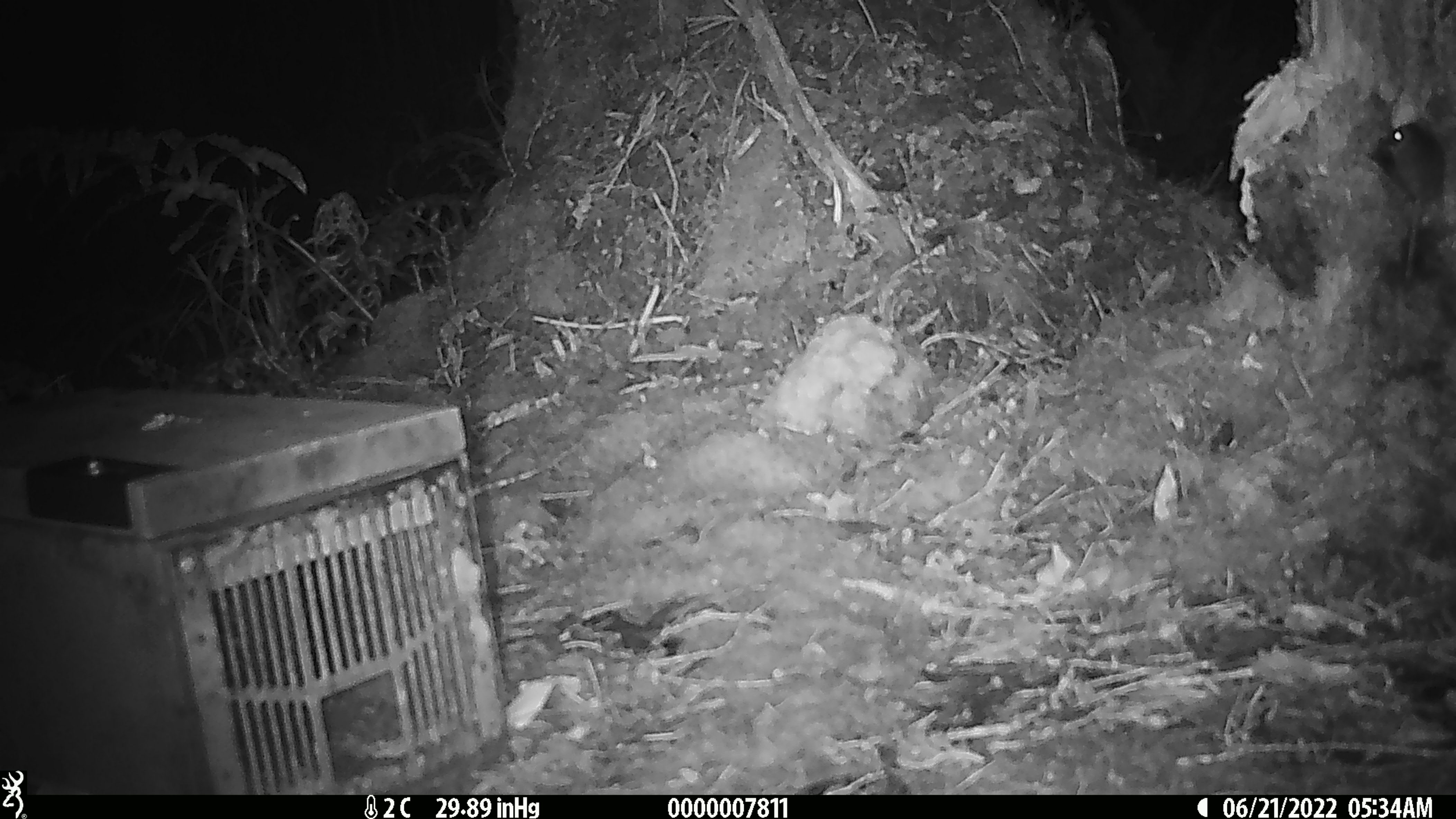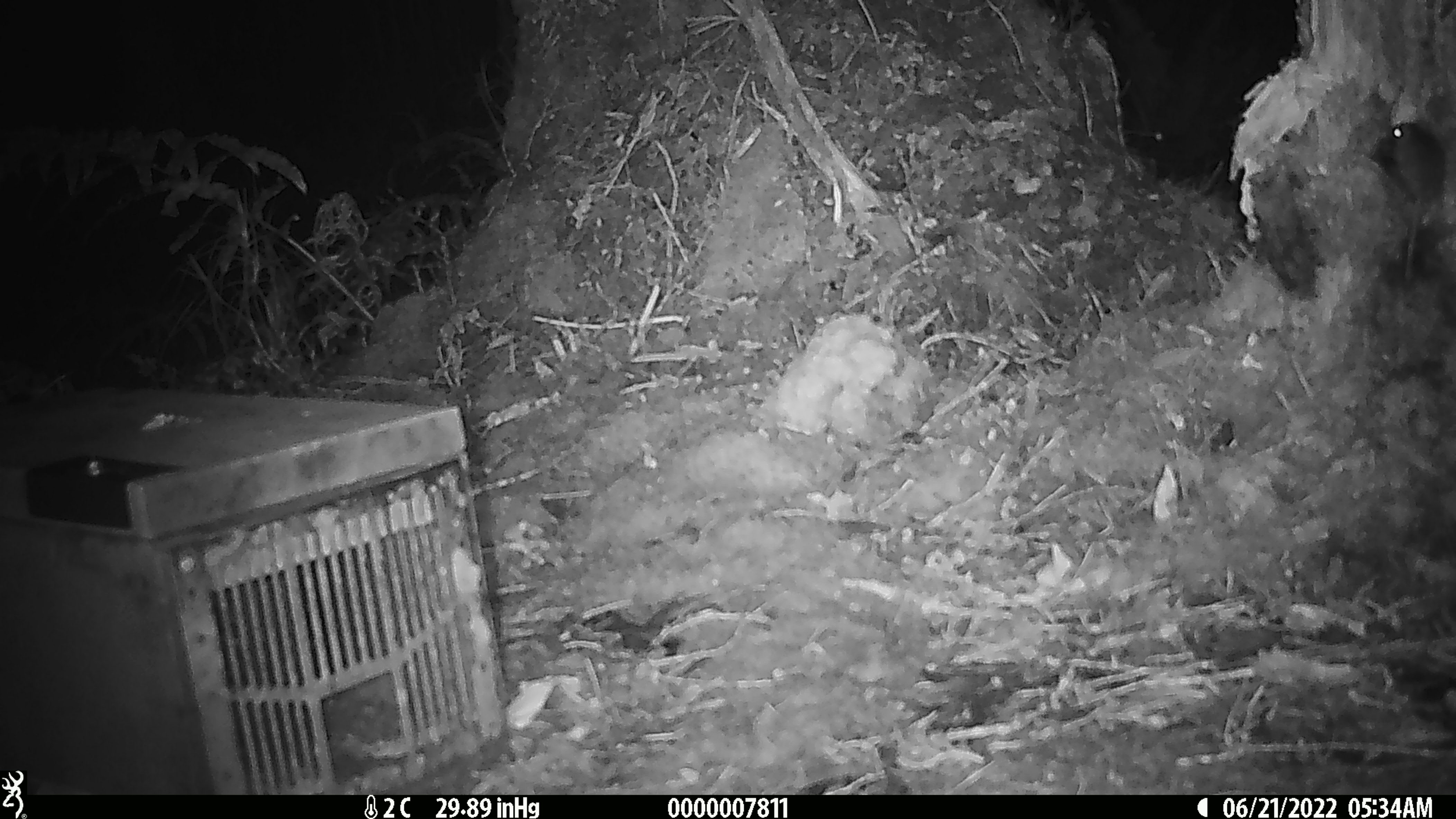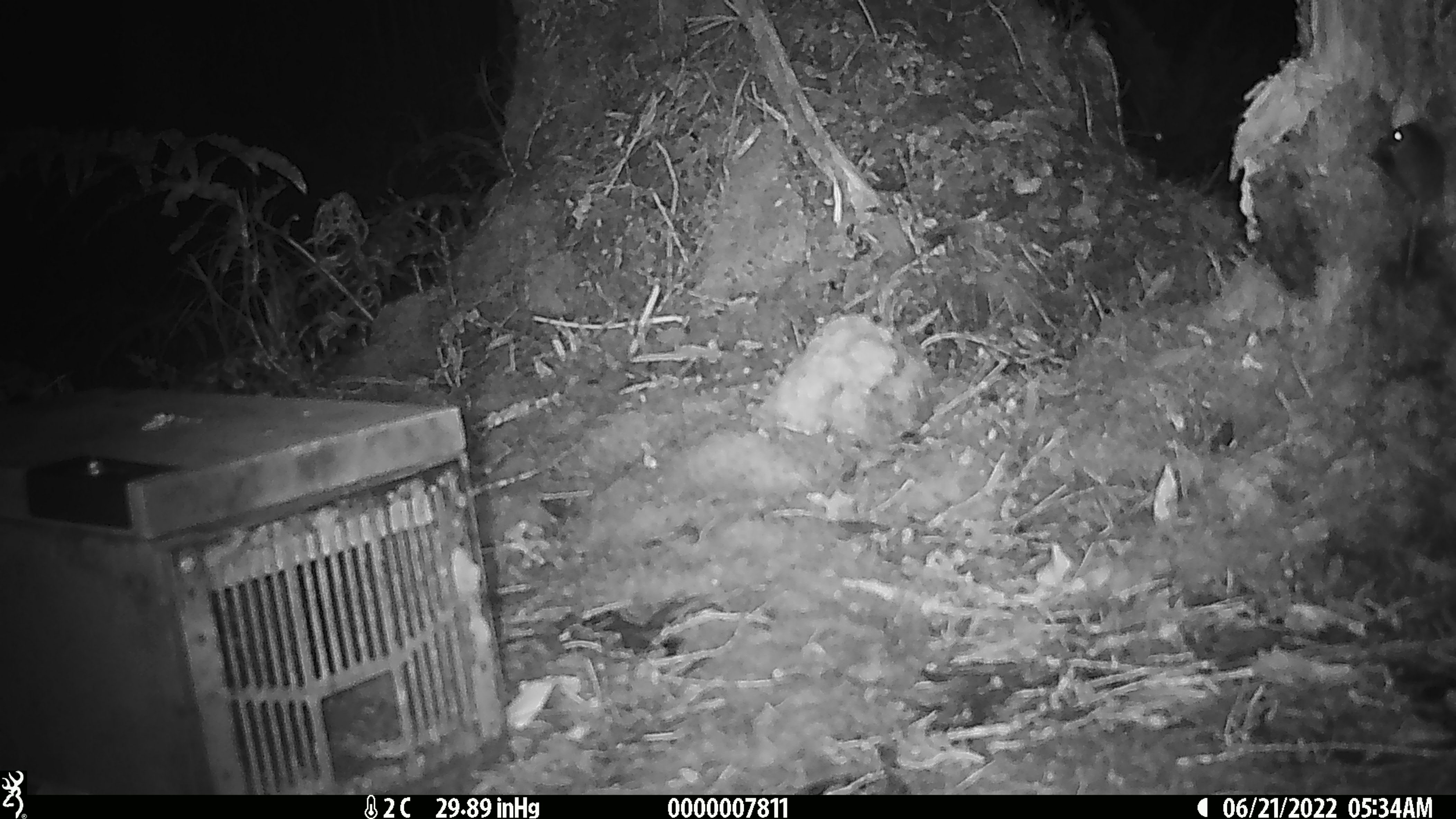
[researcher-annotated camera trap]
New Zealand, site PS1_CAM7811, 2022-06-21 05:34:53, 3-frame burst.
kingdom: Animalia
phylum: Chordata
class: Mammalia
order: Rodentia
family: Muridae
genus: Mus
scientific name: Mus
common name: mouse